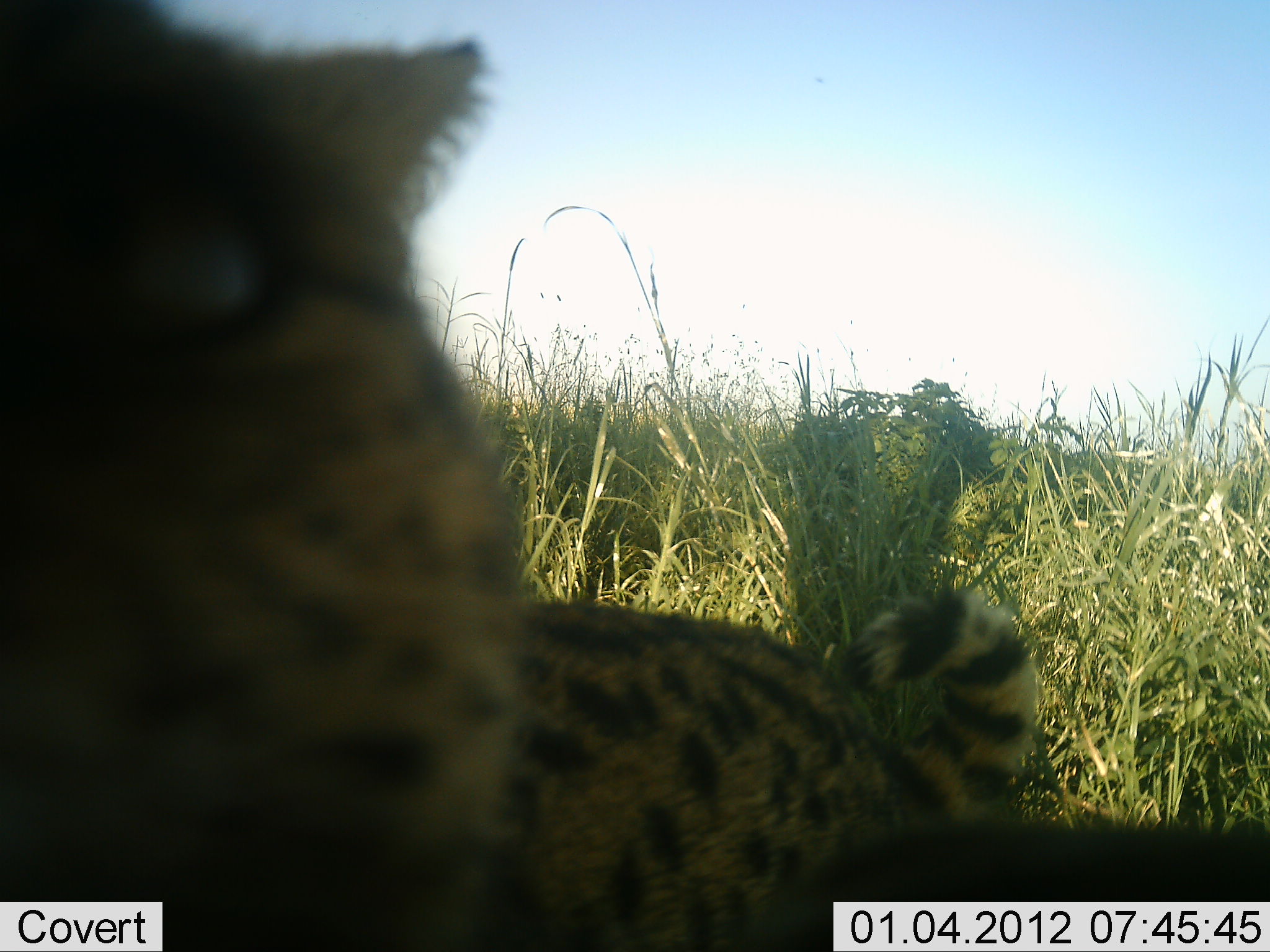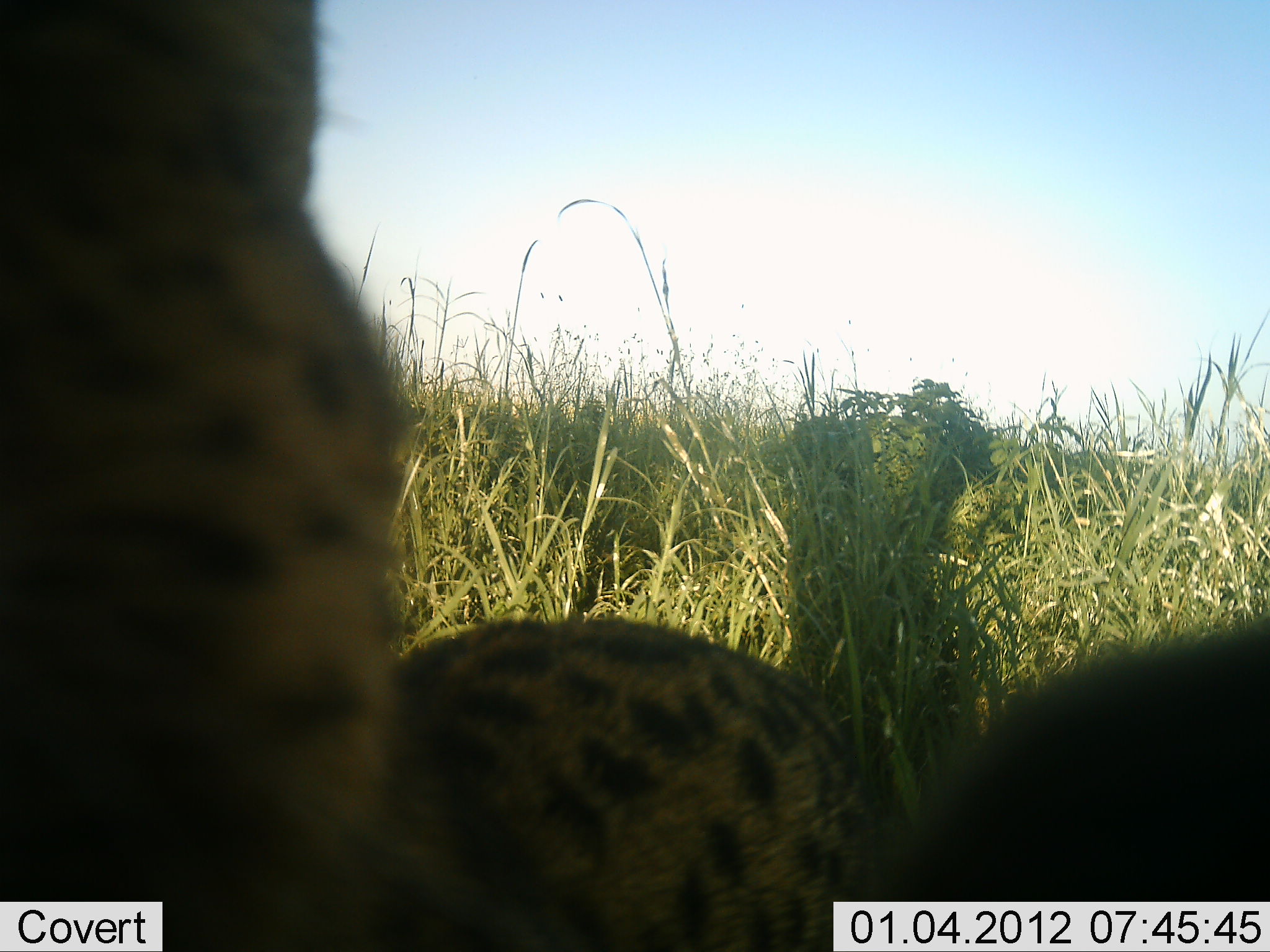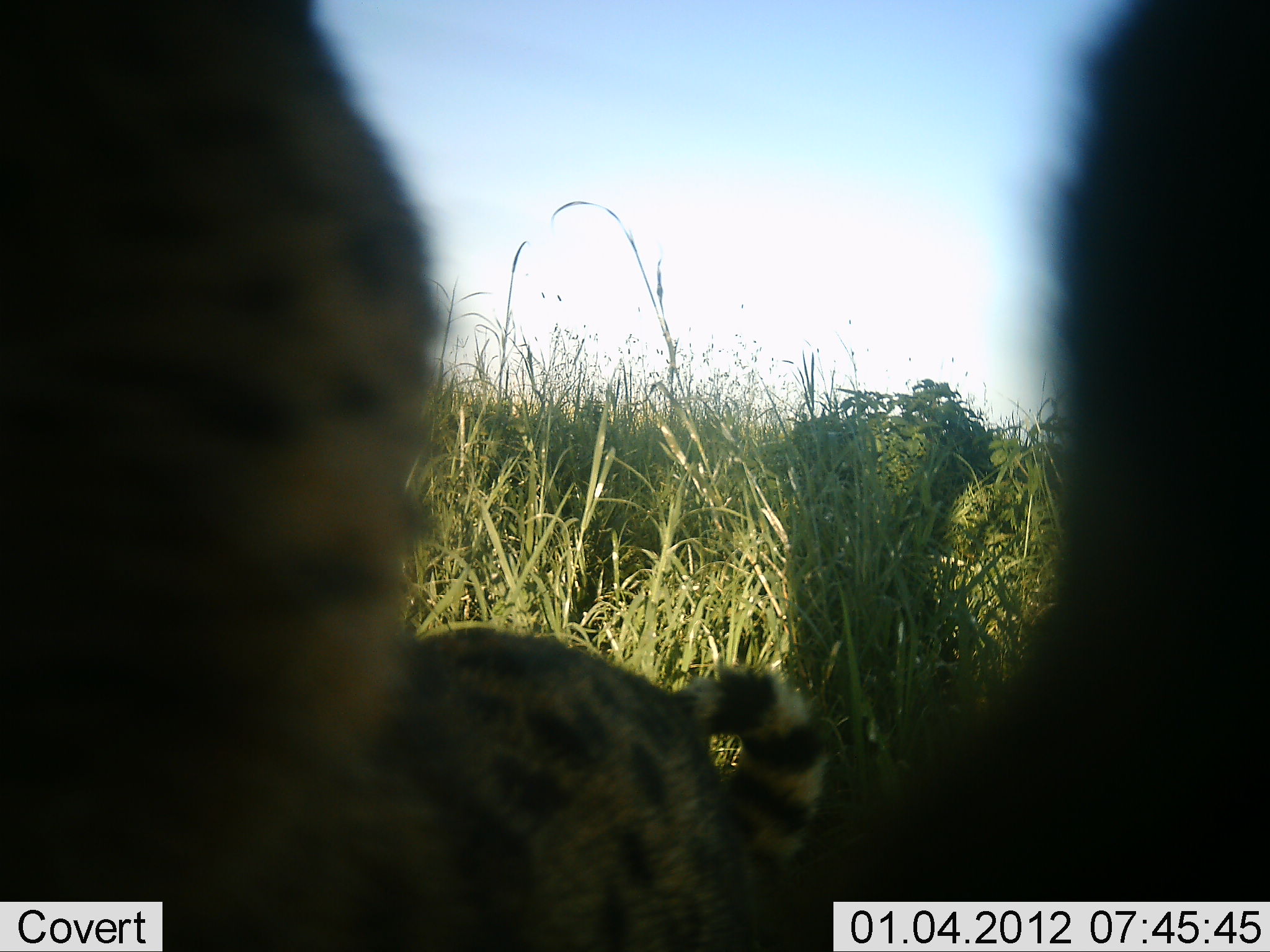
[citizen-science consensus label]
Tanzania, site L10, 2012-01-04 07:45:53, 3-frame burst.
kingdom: Animalia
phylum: Chordata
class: Mammalia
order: Carnivora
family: Felidae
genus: Acinonyx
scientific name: Acinonyx jubatus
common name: cheetah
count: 1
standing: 36%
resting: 36%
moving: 9%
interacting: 9%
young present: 18%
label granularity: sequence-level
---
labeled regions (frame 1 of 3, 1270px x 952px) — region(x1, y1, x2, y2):
animal: region(0, 1, 1041, 951)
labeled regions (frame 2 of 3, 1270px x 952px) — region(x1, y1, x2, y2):
animal: region(0, 0, 876, 952)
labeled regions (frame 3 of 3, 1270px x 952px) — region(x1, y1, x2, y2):
animal: region(0, 0, 829, 952)